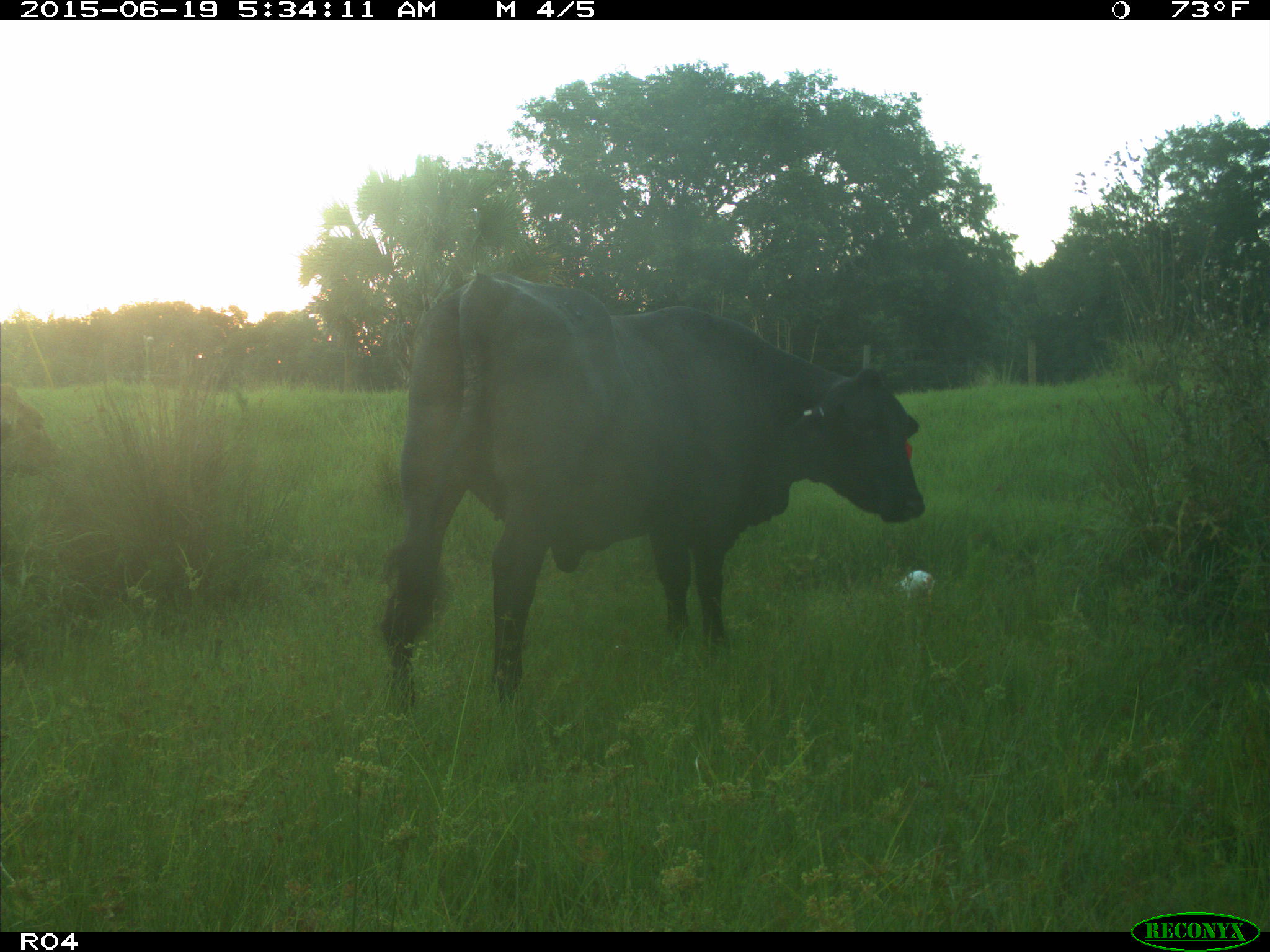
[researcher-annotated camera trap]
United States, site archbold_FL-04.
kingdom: Animalia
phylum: Chordata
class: Mammalia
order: Artiodactyla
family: Bovidae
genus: Bos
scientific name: Bos taurus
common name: domestic cow